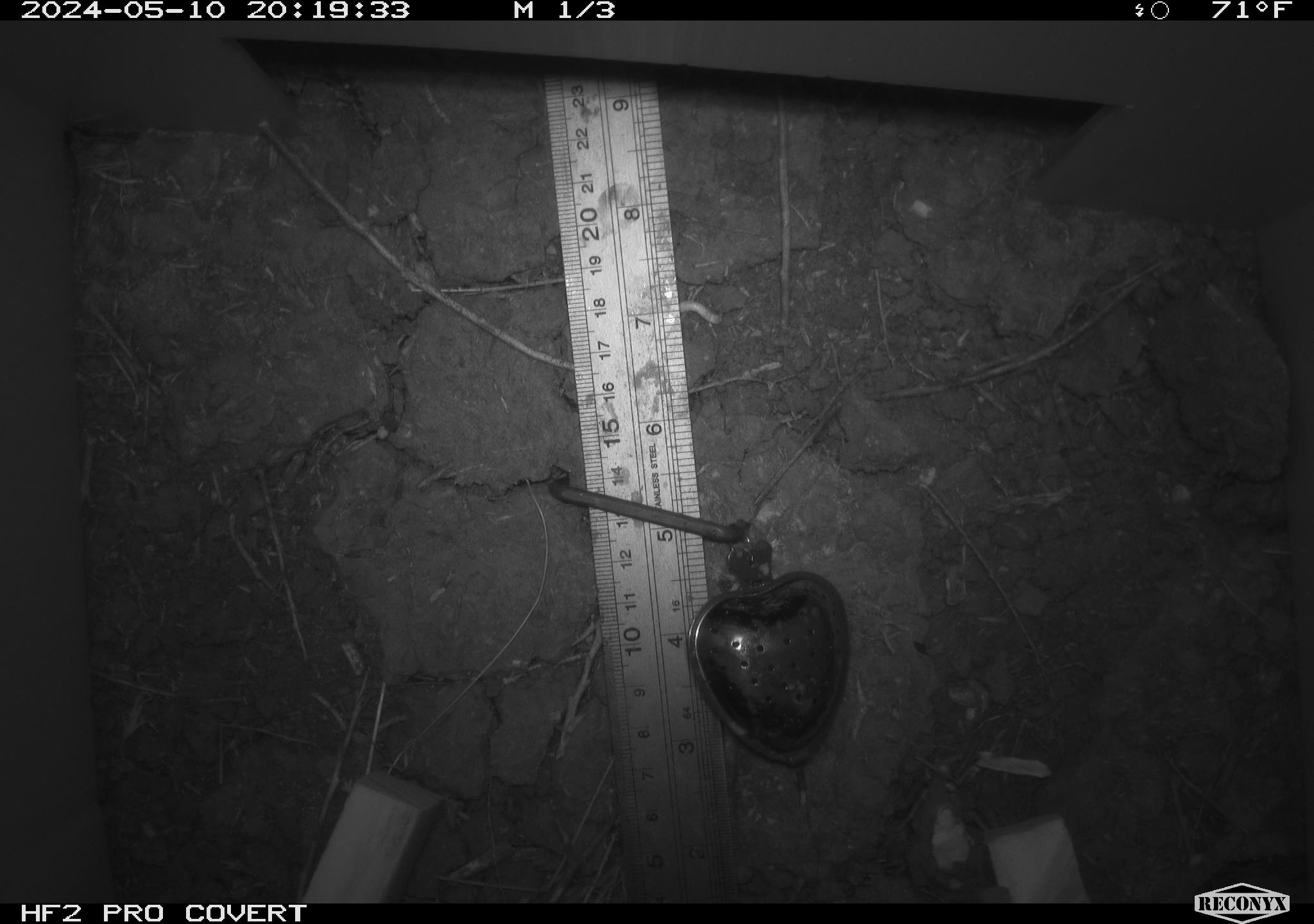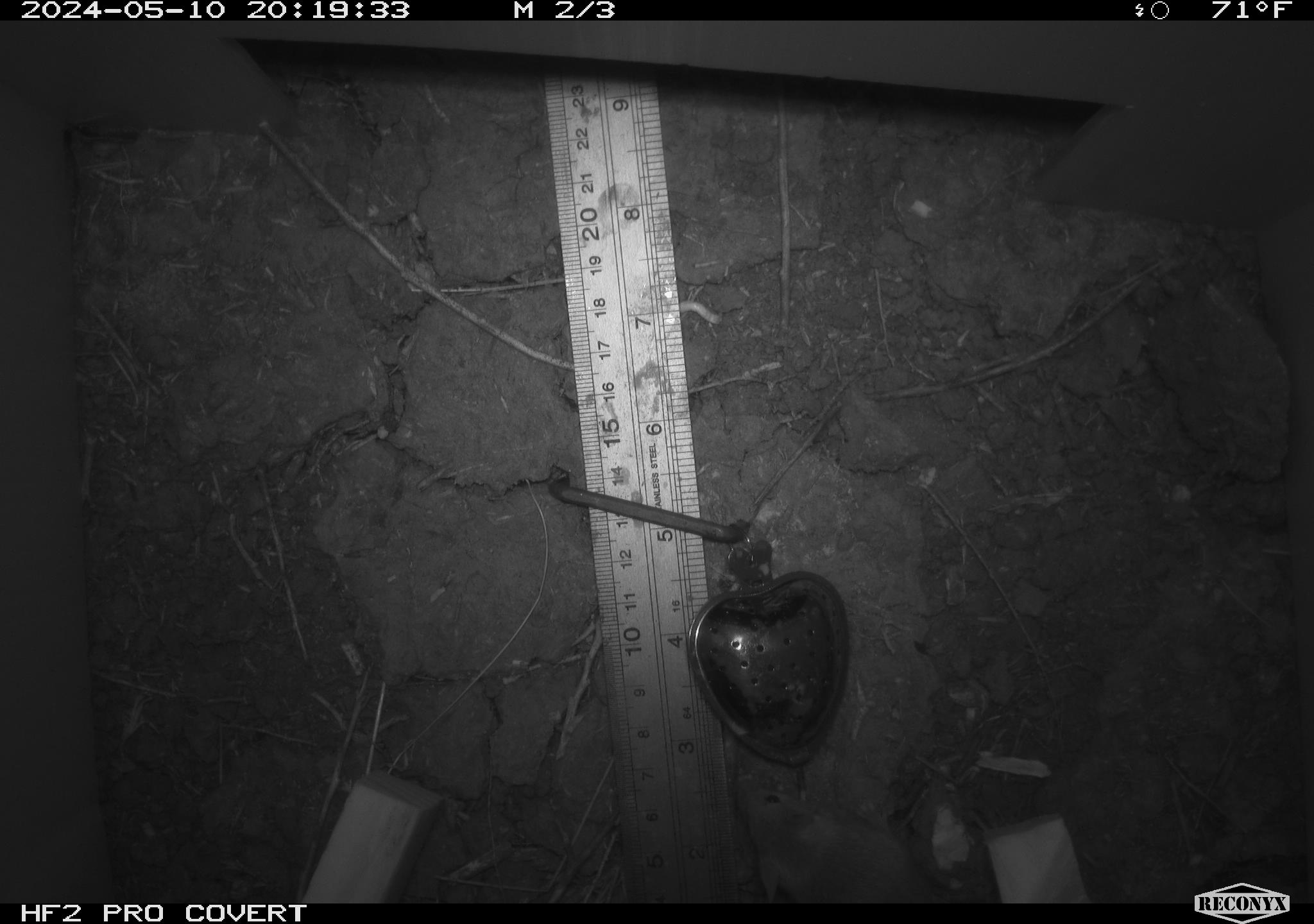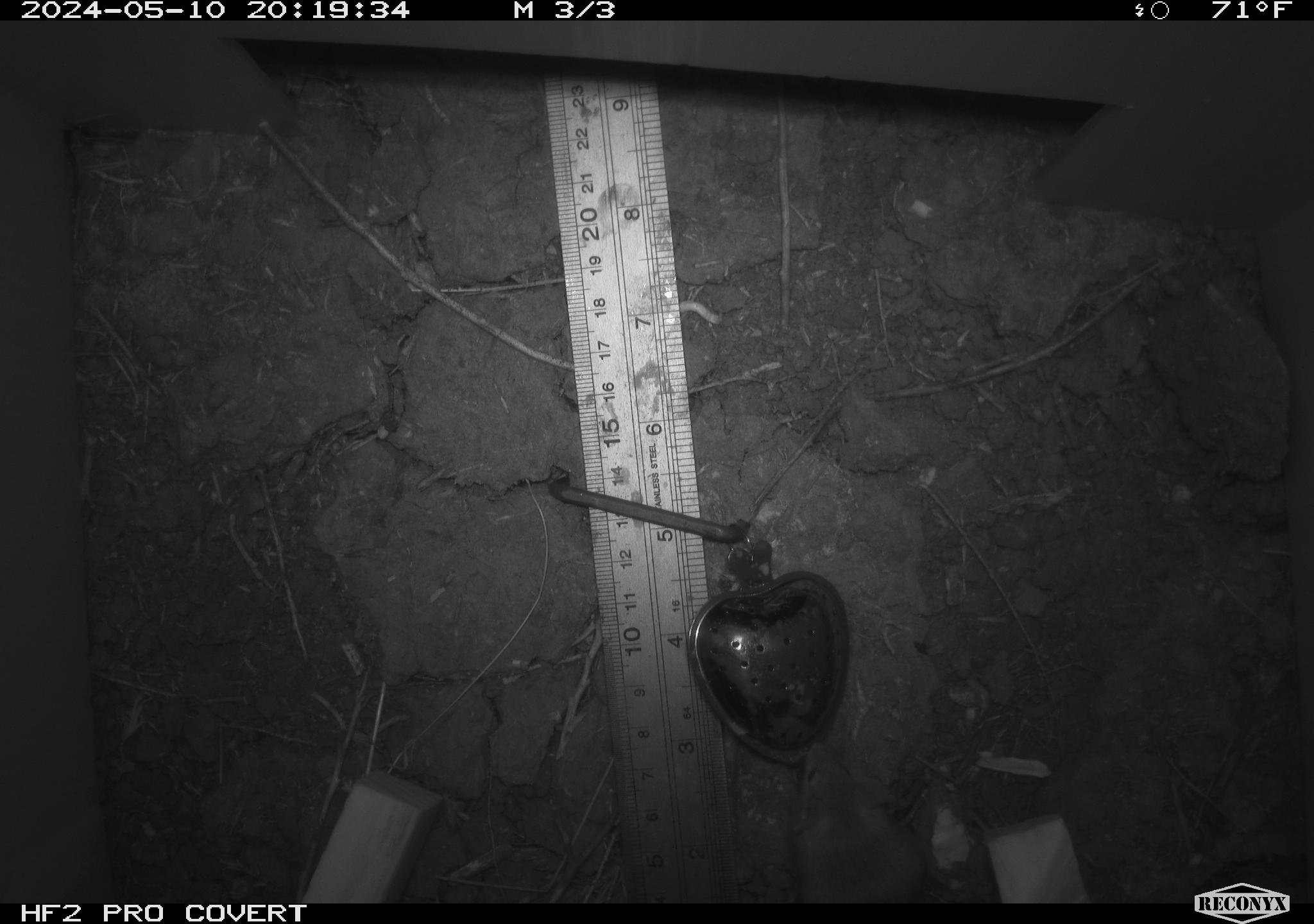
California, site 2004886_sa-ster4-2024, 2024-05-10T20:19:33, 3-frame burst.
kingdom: Animalia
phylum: Chordata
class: Mammalia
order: Rodentia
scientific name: Rodentia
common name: mouse species